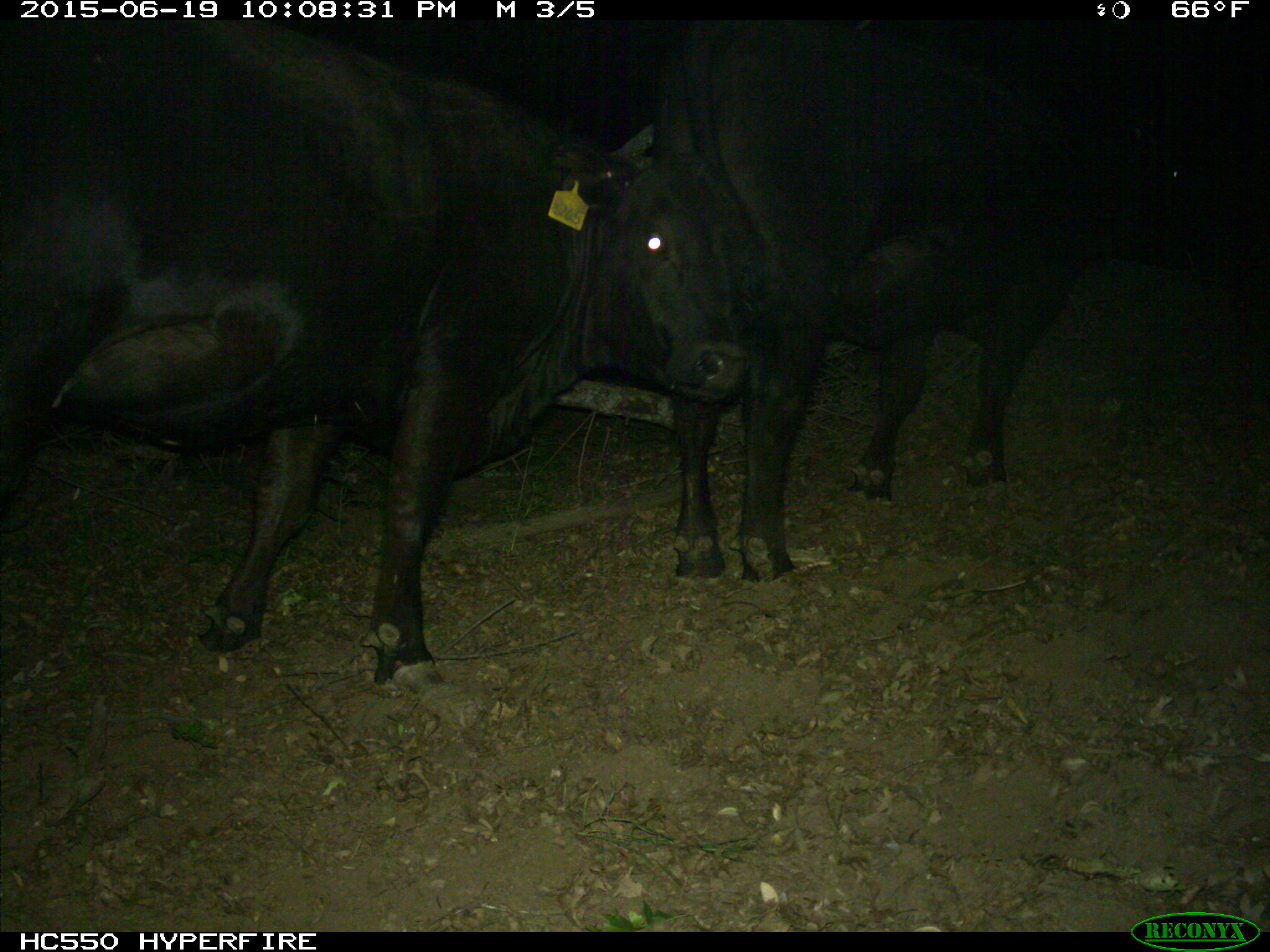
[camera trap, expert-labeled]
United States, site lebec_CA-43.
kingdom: Animalia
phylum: Chordata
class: Mammalia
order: Artiodactyla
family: Bovidae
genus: Bos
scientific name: Bos taurus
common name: domestic cow